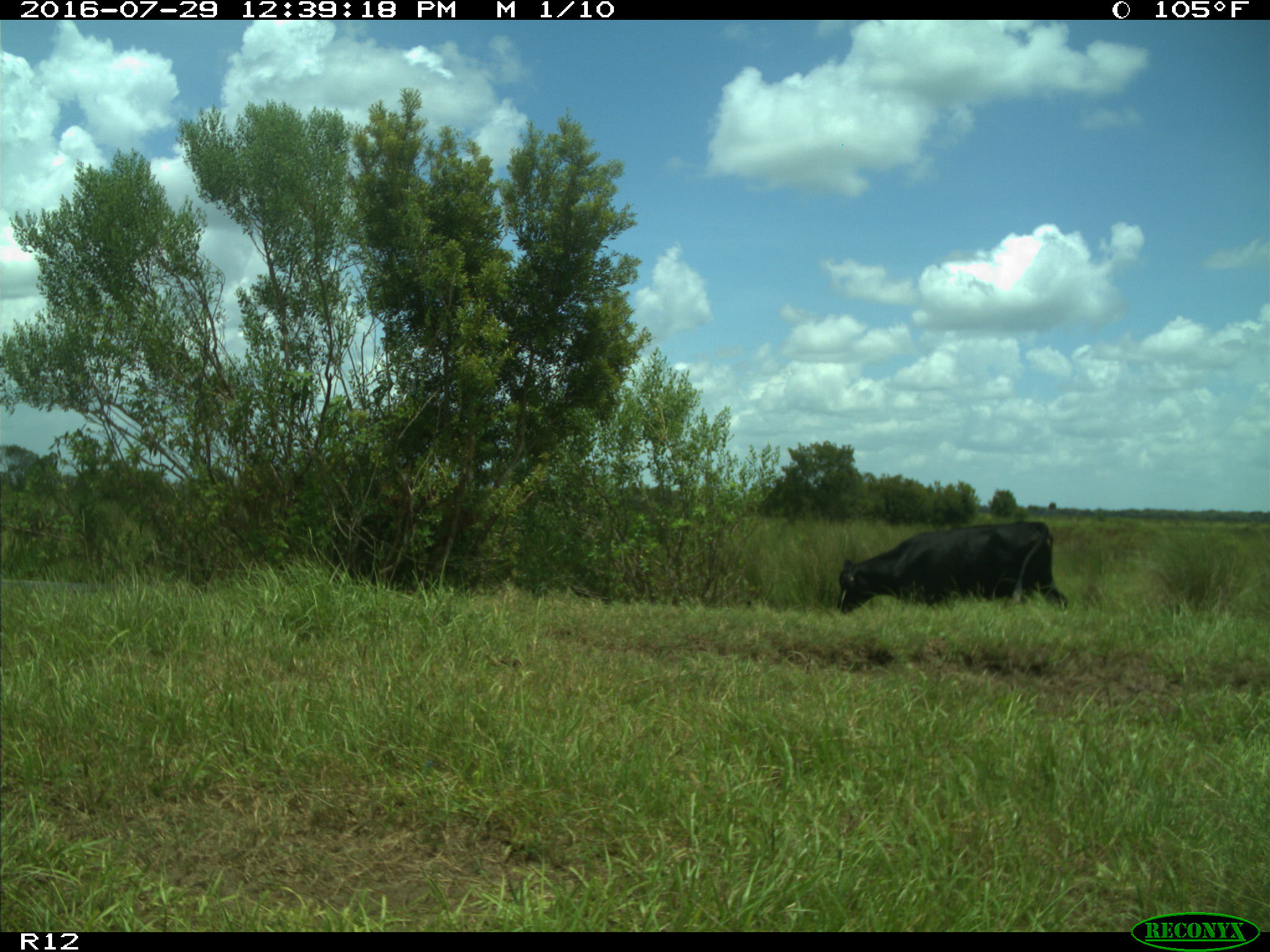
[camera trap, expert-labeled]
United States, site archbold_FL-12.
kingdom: Animalia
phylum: Chordata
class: Mammalia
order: Artiodactyla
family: Bovidae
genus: Bos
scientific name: Bos taurus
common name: domestic cow